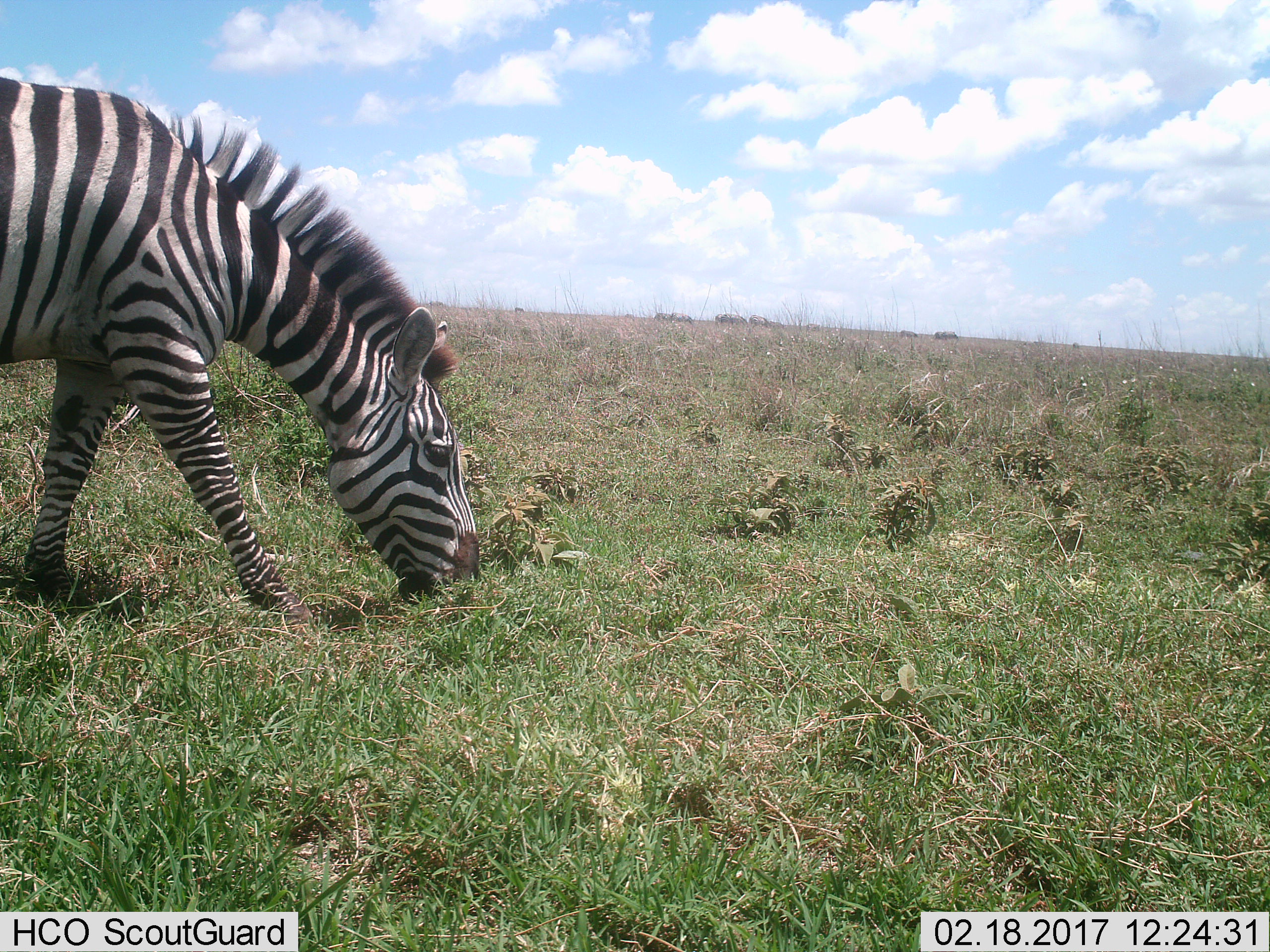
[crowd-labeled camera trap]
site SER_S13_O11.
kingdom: Animalia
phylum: Chordata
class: Mammalia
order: Perissodactyla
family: Equidae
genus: Equus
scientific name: Equus quagga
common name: plains zebra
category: zebraplains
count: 1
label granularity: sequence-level